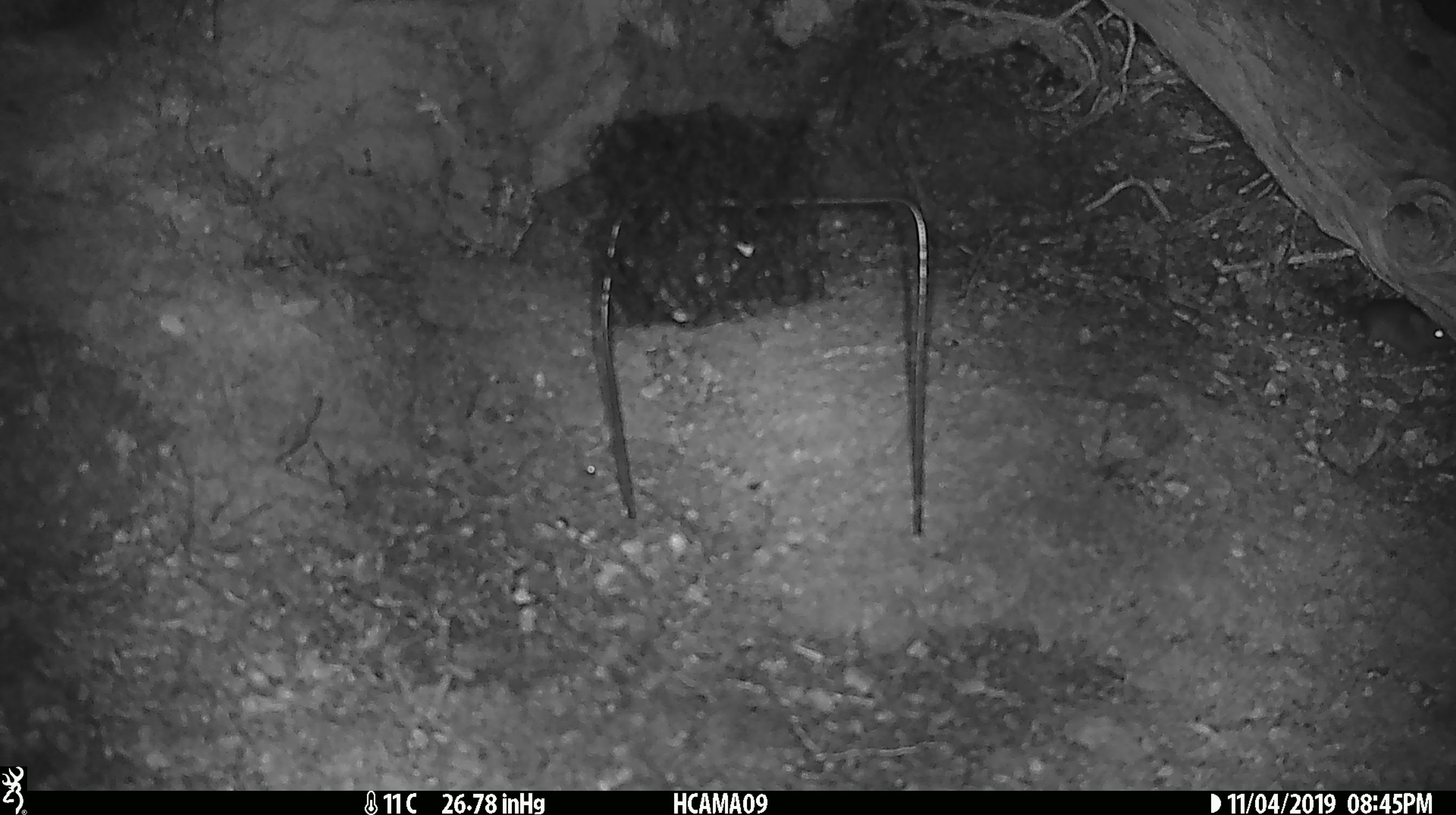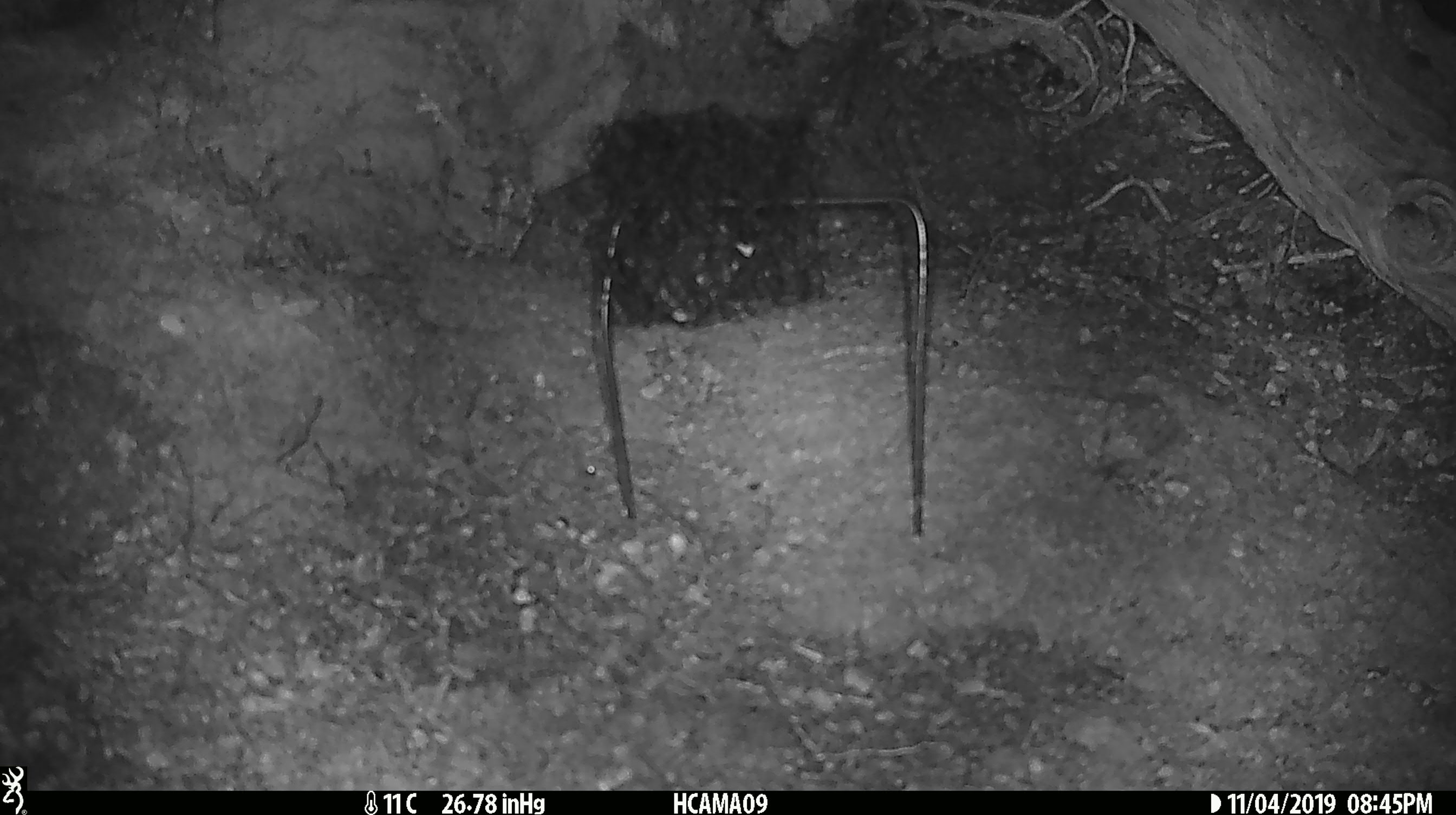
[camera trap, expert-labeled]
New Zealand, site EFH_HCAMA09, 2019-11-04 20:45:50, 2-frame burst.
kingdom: Animalia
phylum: Chordata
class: Mammalia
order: Rodentia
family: Muridae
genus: Mus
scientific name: Mus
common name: mouse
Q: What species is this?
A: Mouse (Mus).